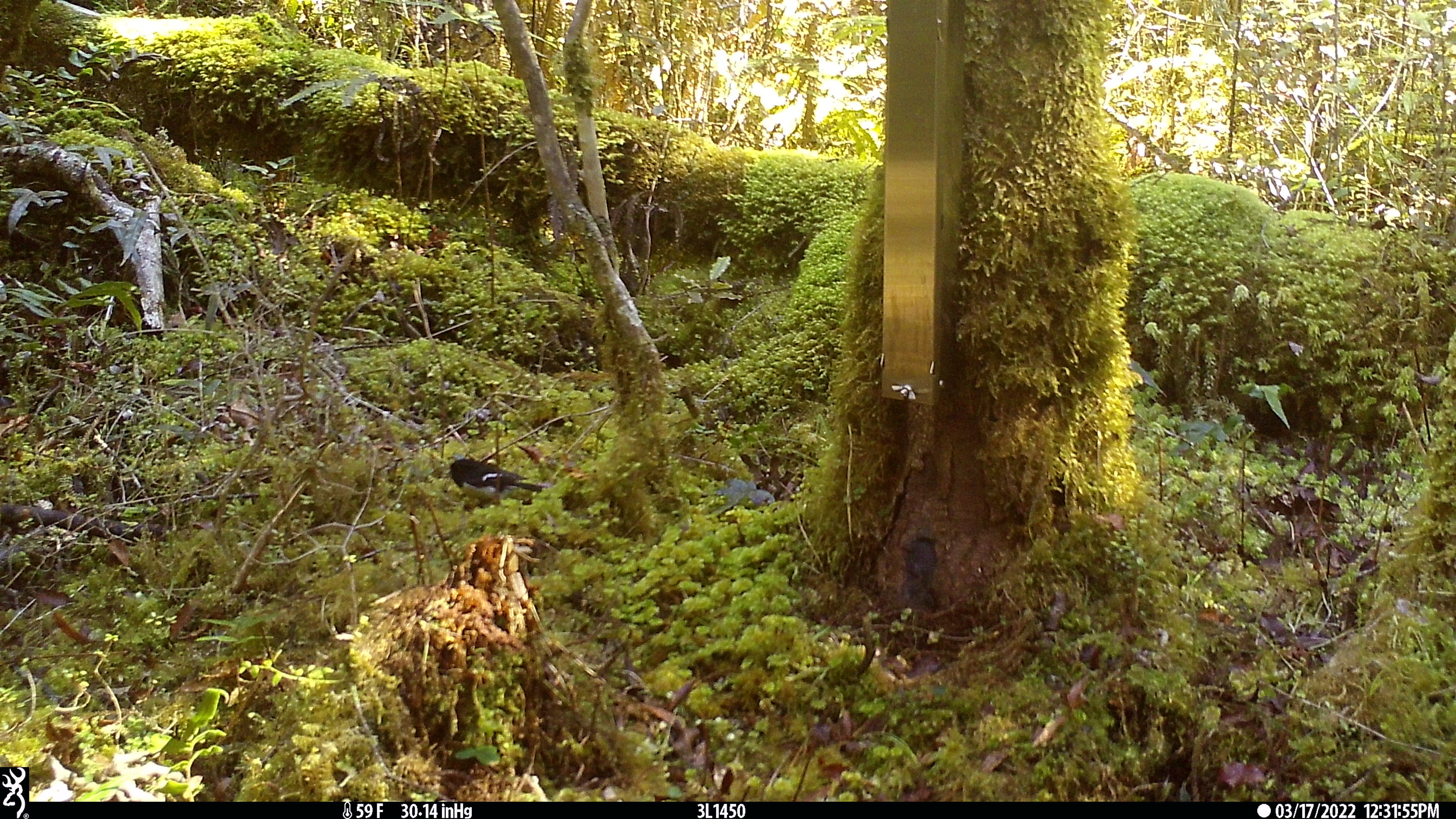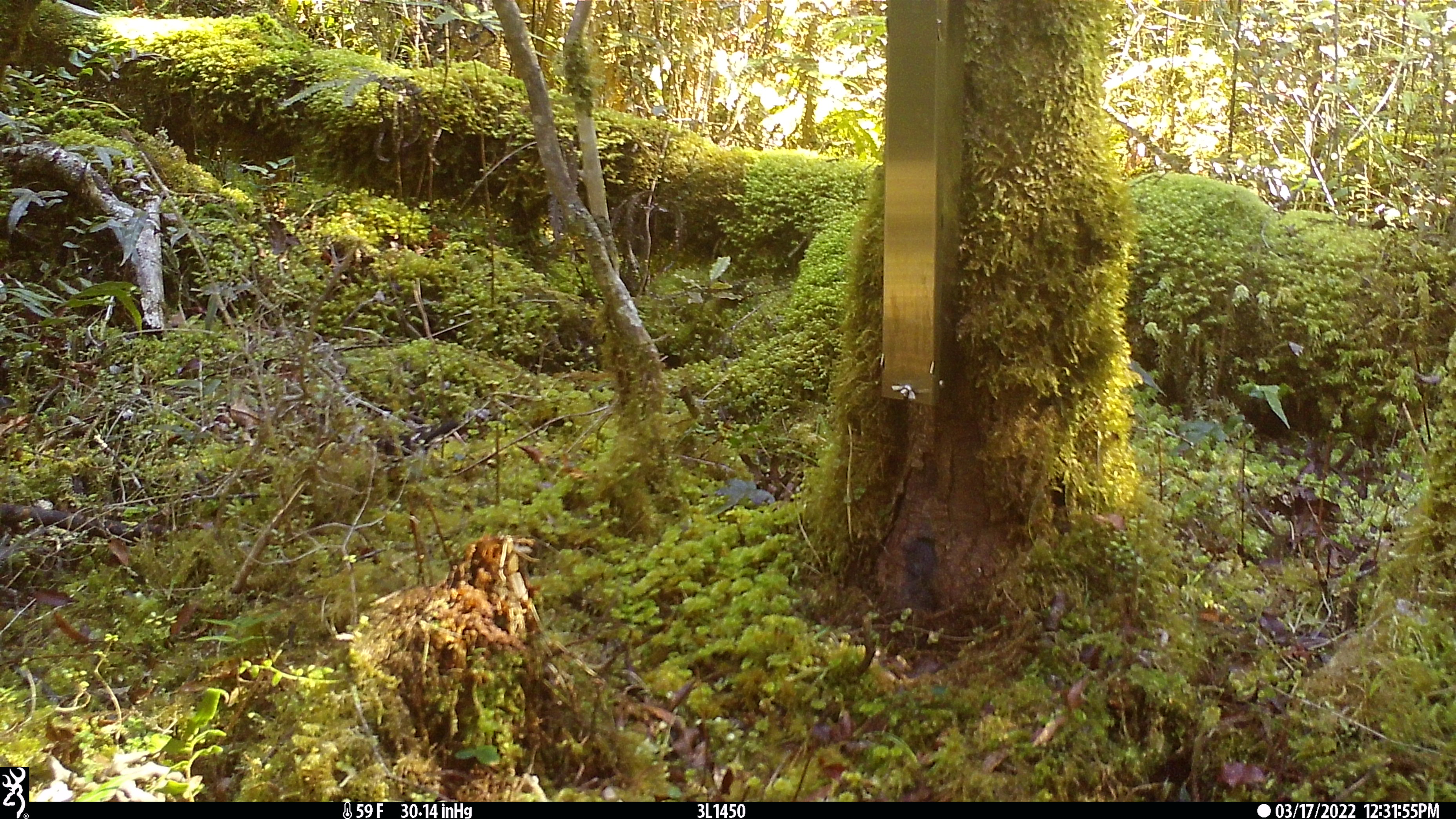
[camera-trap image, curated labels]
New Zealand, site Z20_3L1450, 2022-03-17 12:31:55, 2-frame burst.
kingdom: Animalia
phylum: Chordata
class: Aves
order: Passeriformes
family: Petroicidae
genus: Petroica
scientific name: Petroica macrocephala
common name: tomtit